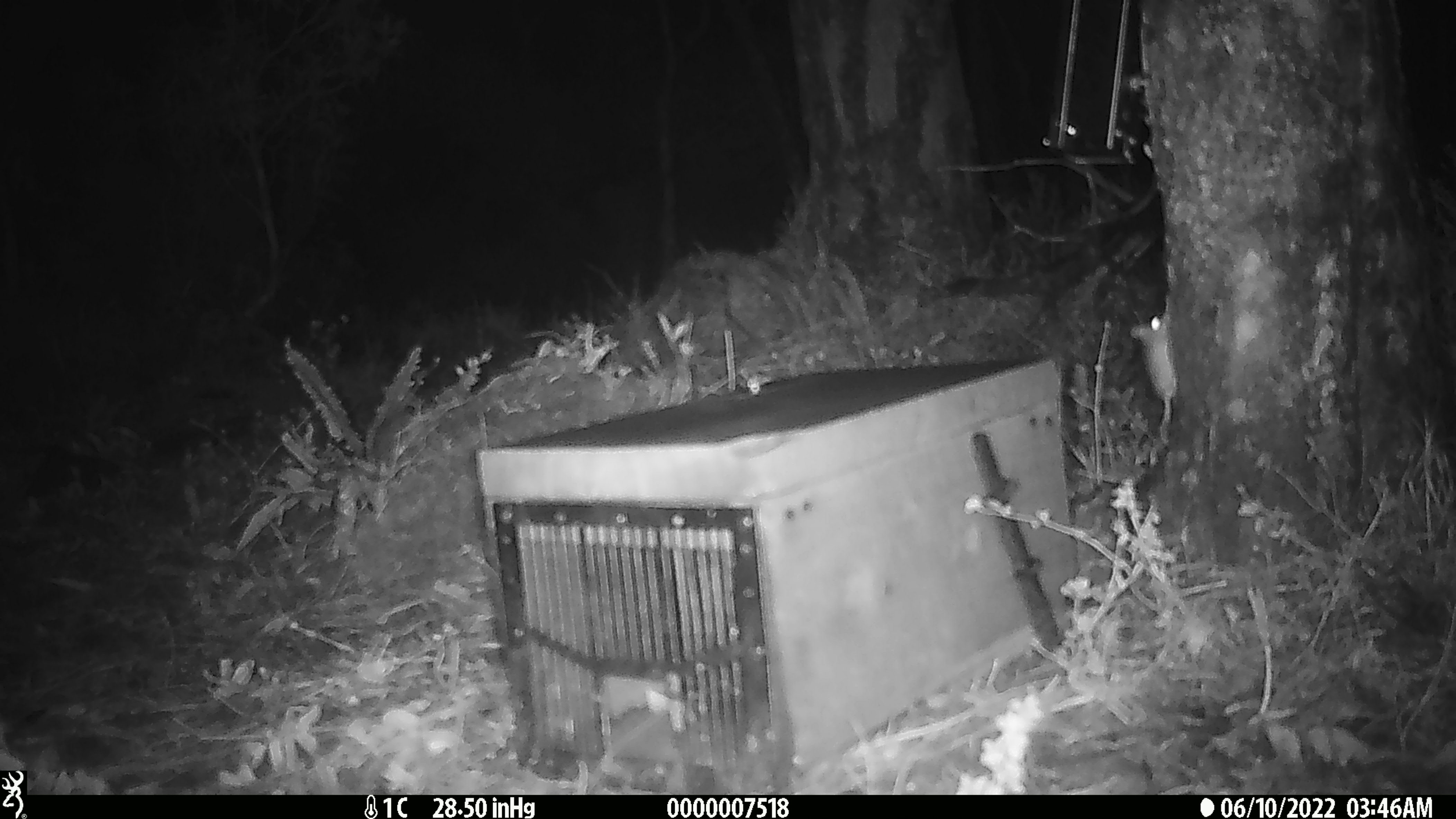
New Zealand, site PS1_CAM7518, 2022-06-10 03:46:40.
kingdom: Animalia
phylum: Chordata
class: Mammalia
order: Rodentia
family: Muridae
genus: Mus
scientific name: Mus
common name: mouse